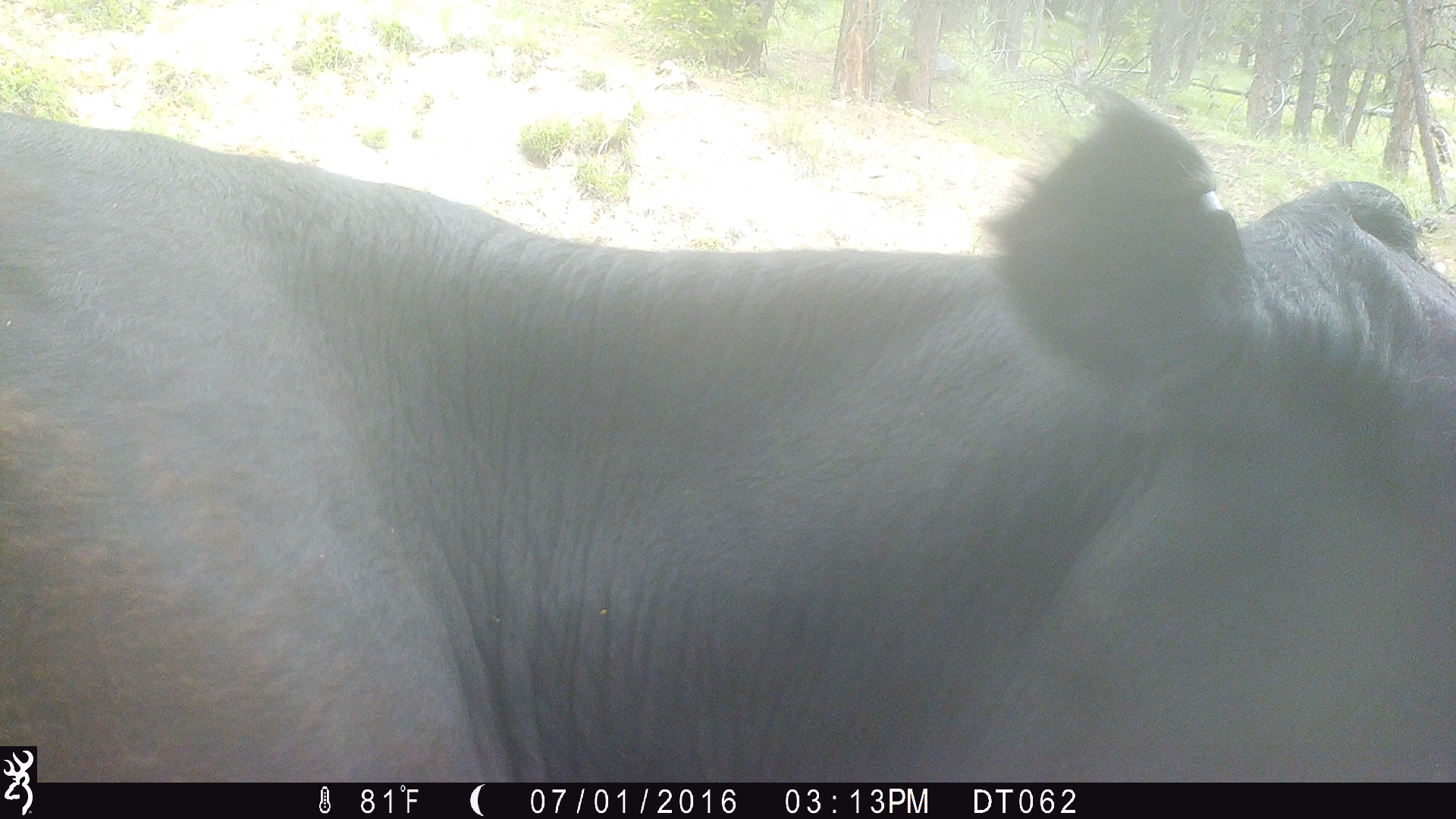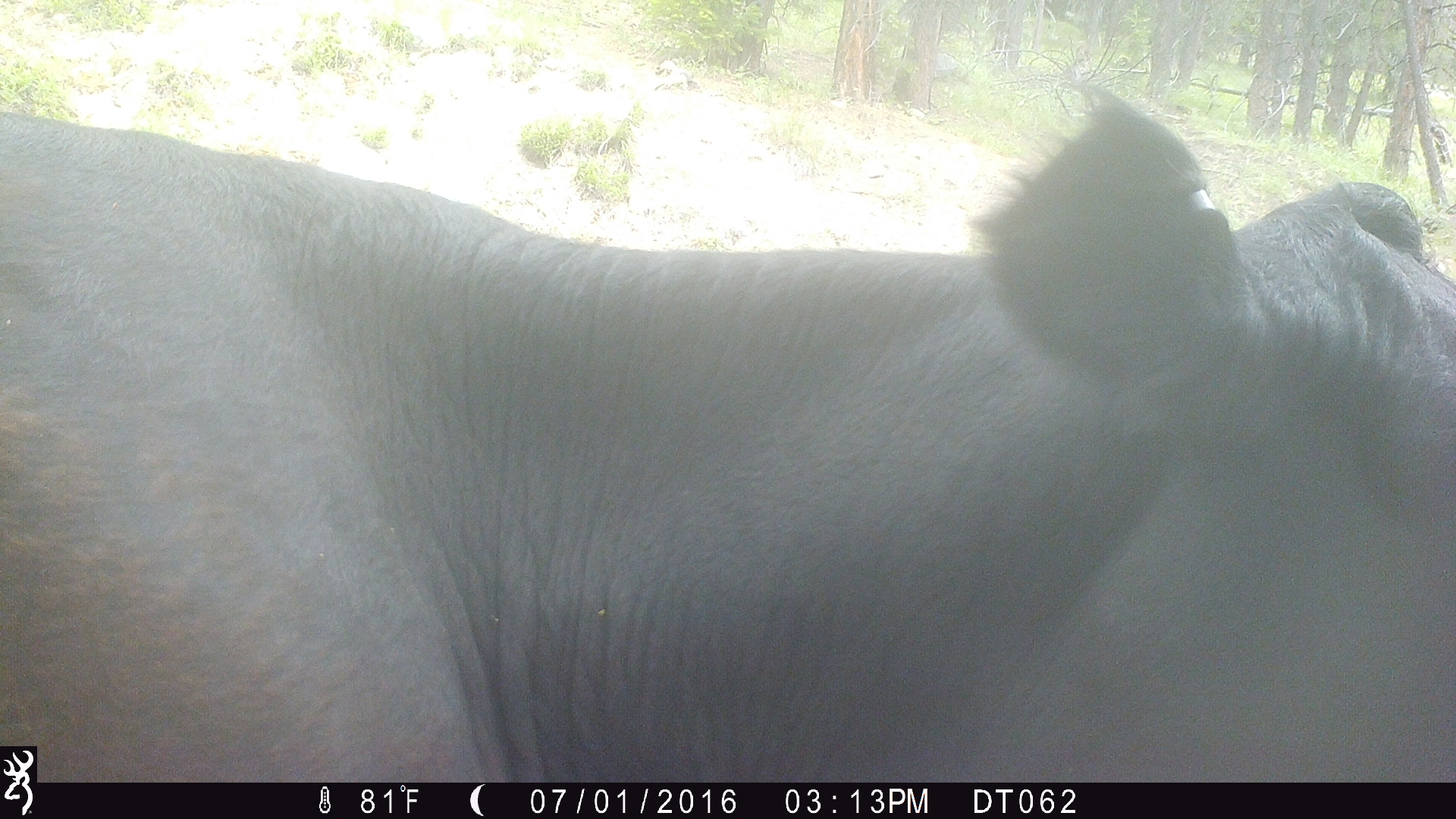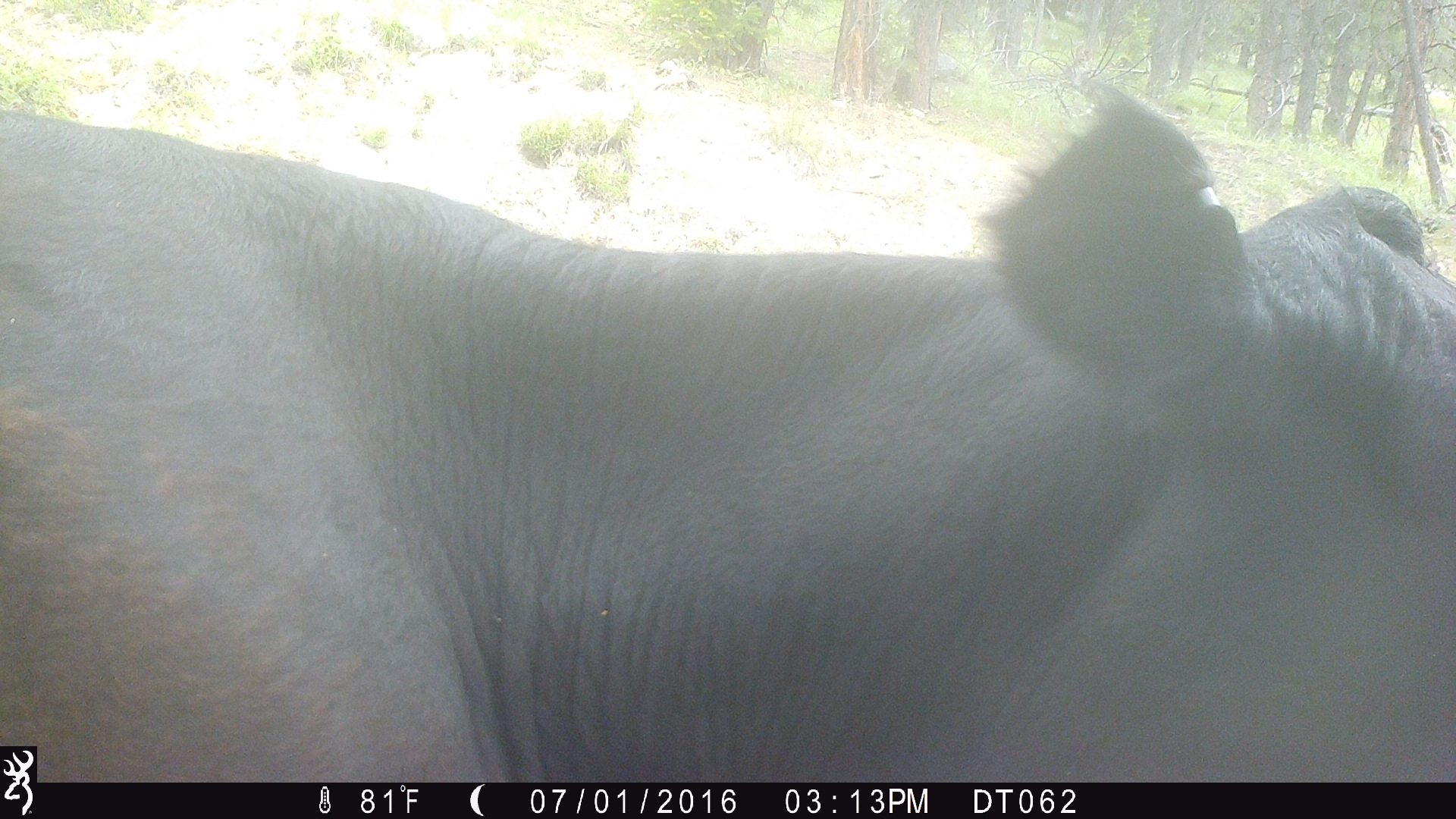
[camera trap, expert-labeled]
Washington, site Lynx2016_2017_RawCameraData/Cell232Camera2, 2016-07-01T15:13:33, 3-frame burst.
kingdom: Animalia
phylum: Chordata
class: Mammalia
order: Artiodactyla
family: Bovidae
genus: Bos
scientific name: Bos taurus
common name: domestic cattle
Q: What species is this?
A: Domestic cattle (Bos taurus).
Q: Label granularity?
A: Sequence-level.